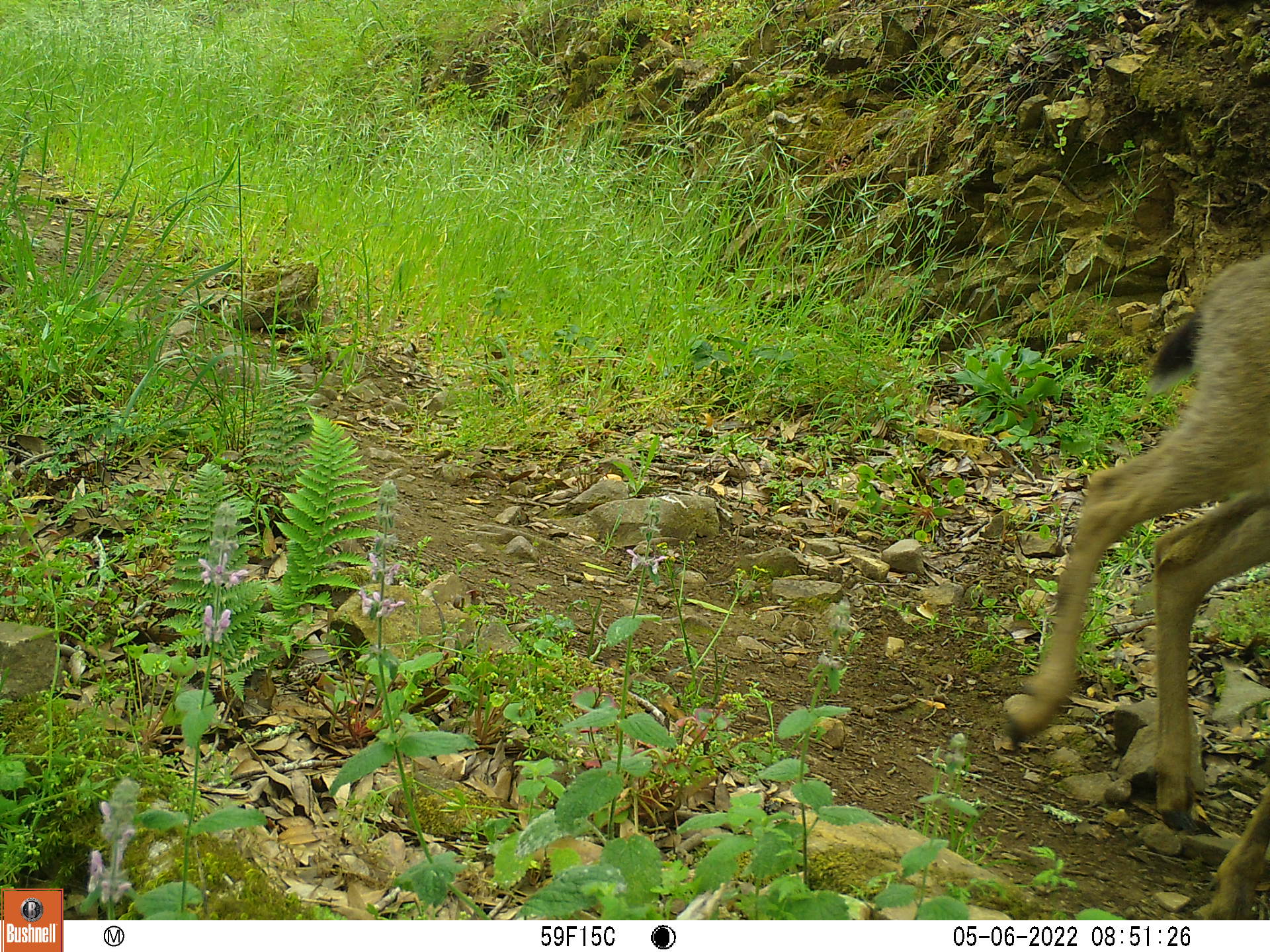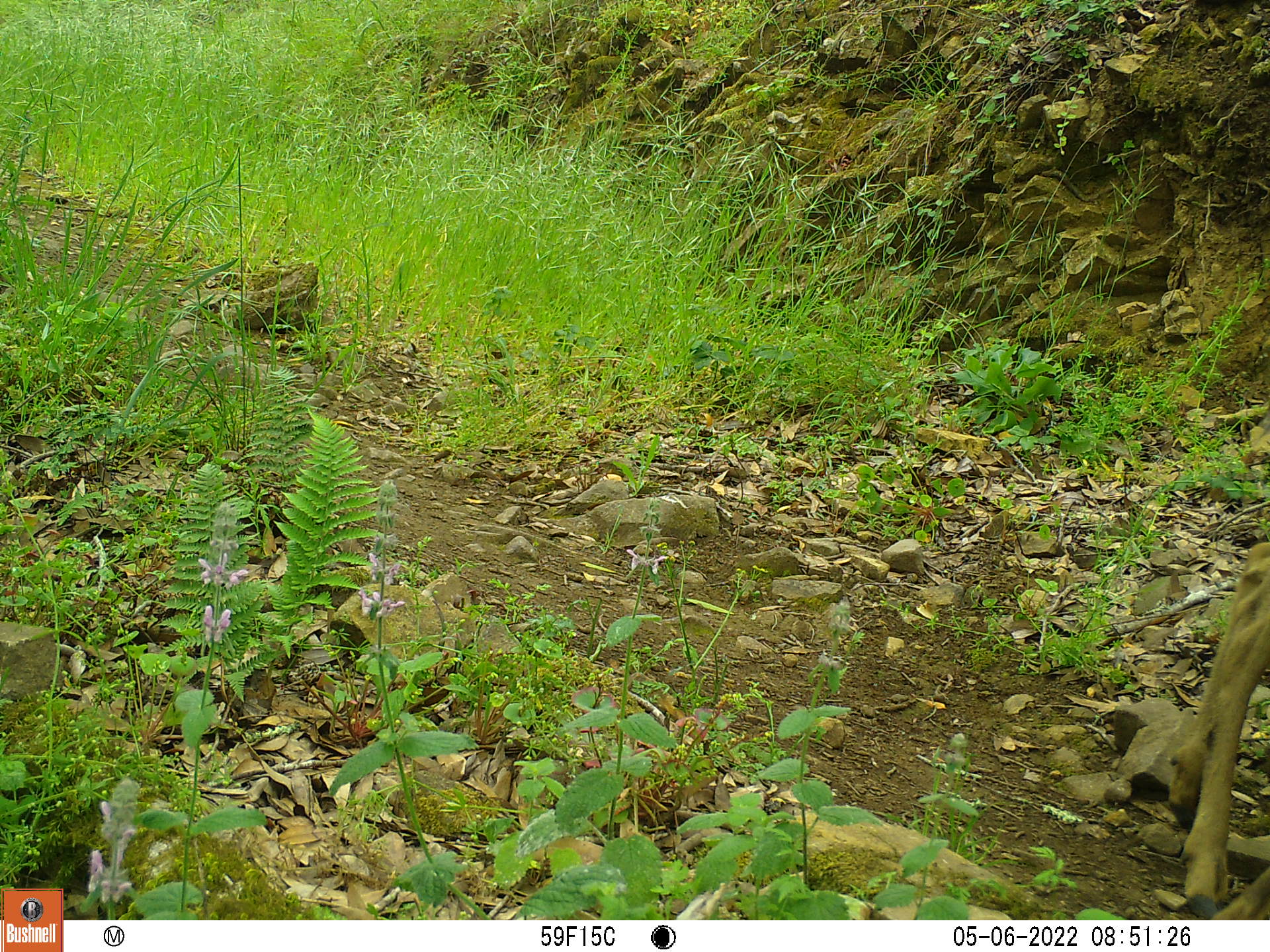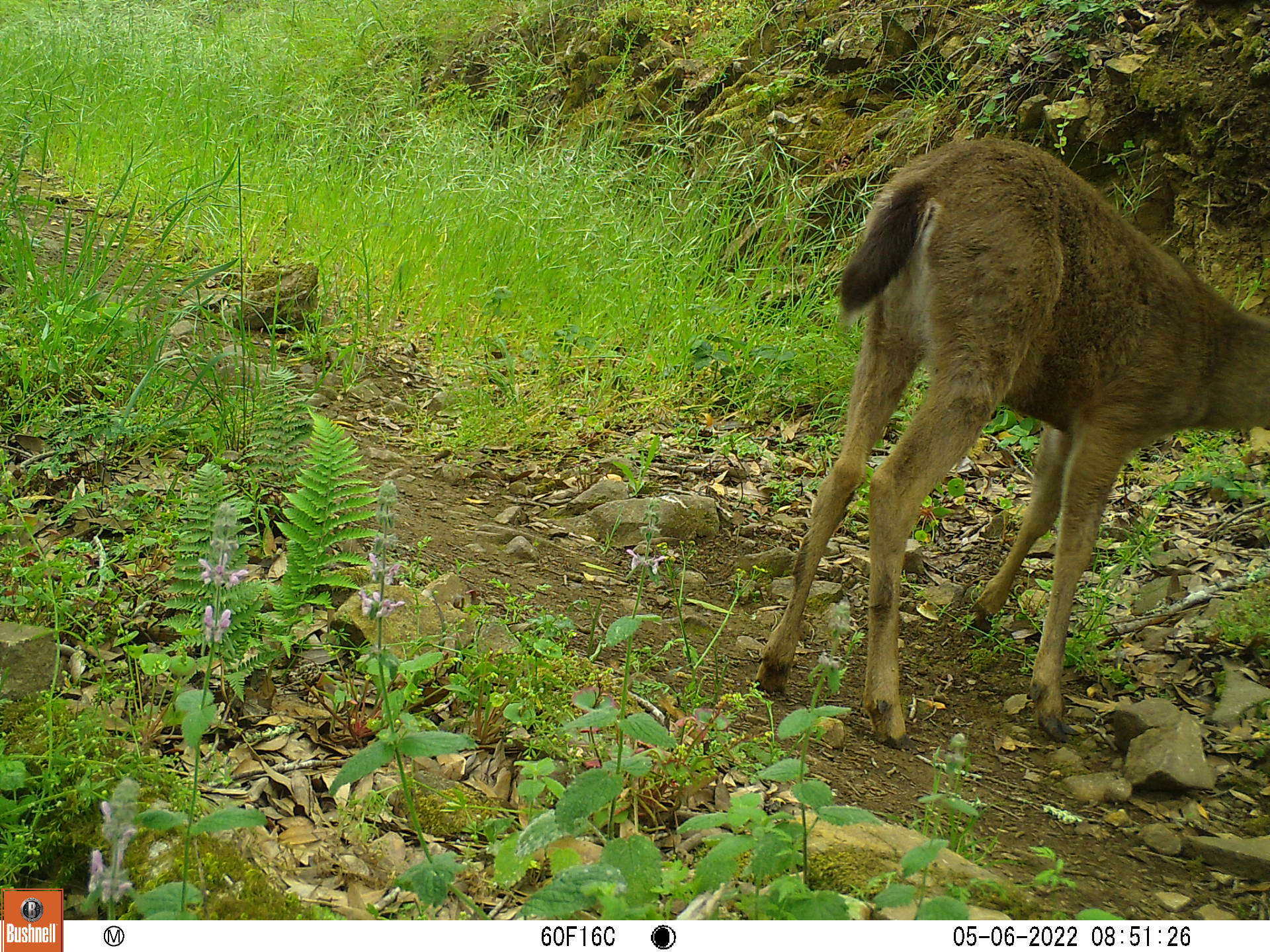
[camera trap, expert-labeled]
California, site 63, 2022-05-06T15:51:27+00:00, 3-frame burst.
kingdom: Animalia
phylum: Chordata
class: Mammalia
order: Artiodactyla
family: Cervidae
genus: Odocoileus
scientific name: Odocoileus hemionus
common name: mule deer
Mule deer (Odocoileus hemionus).